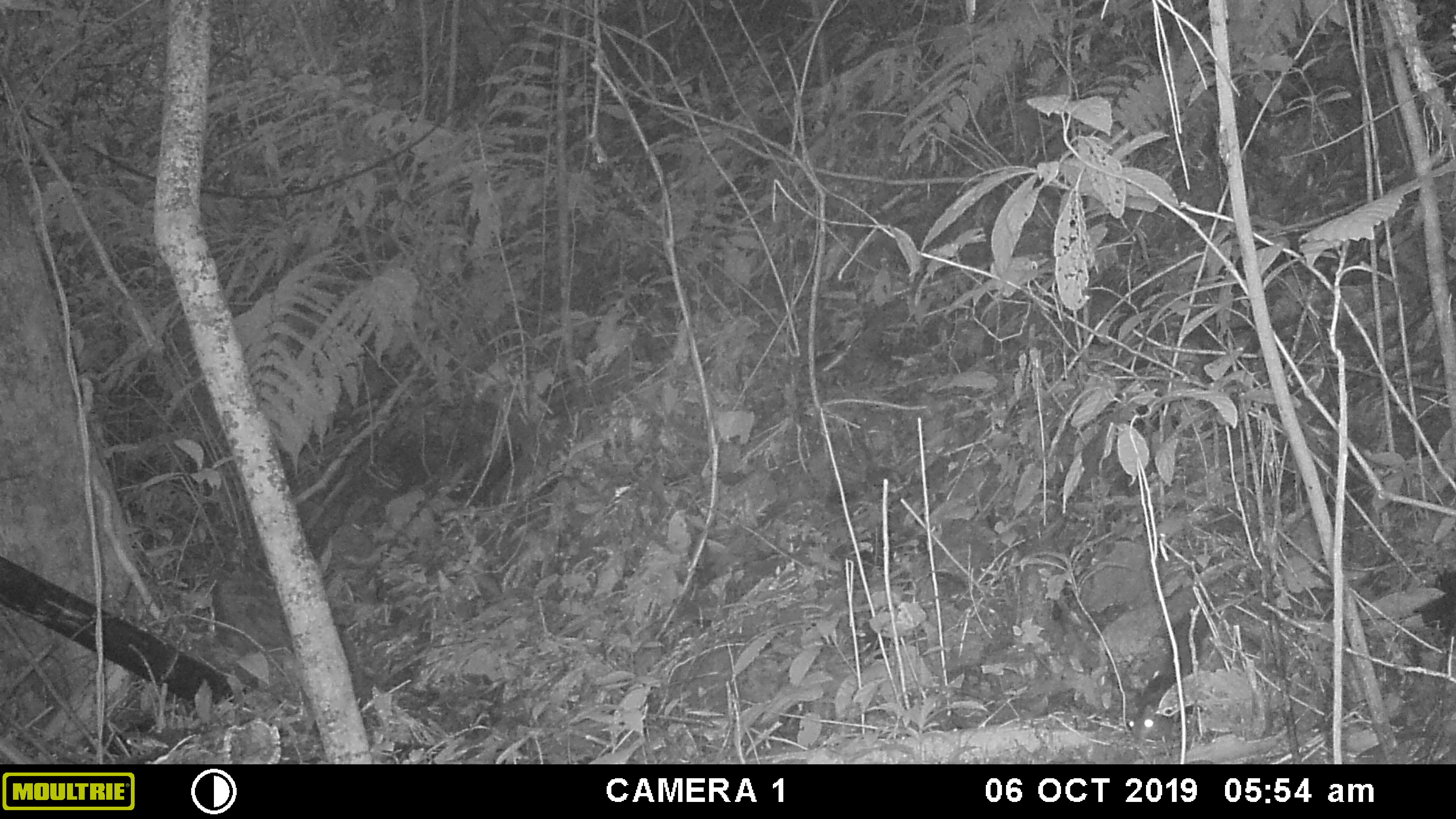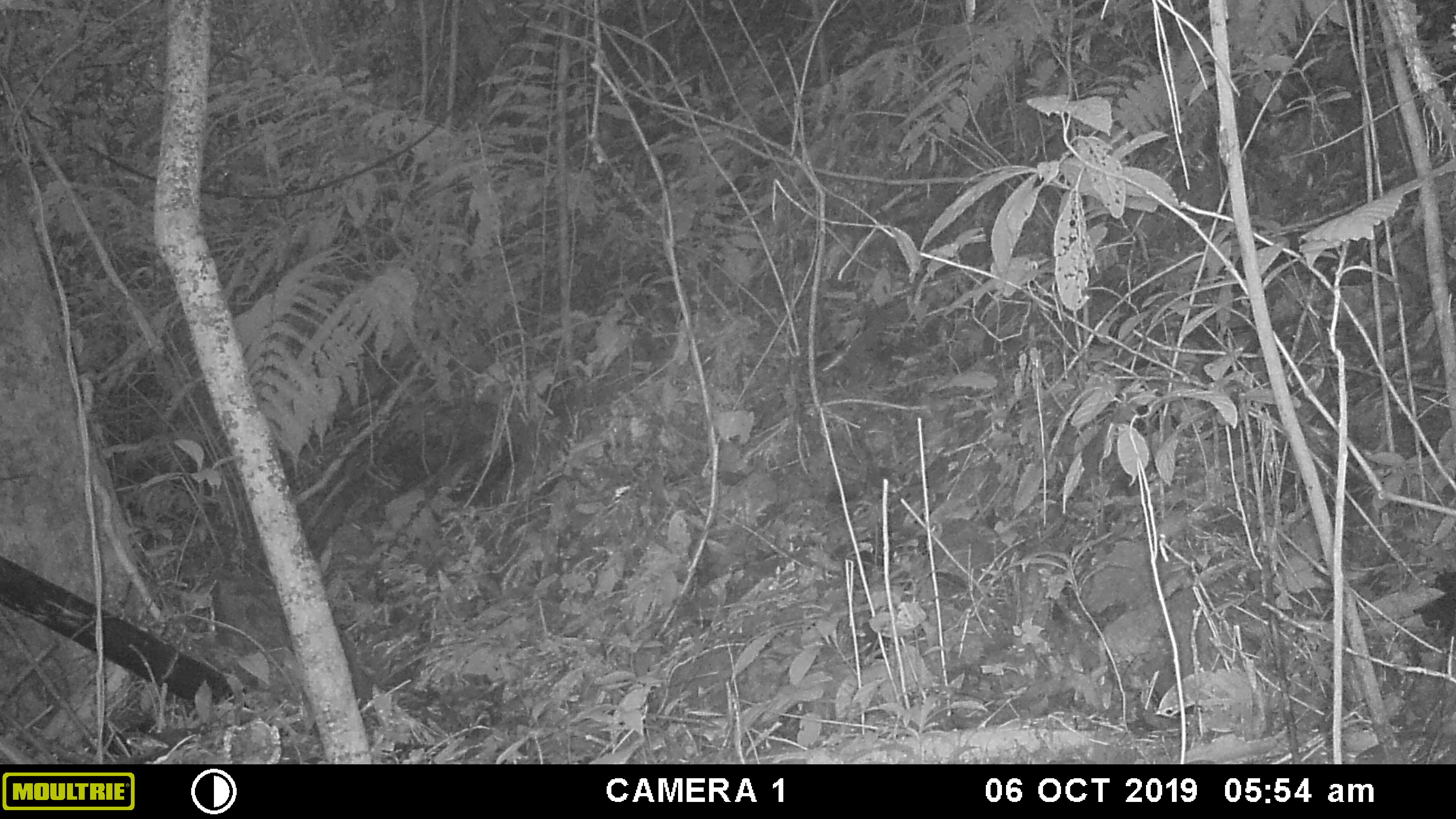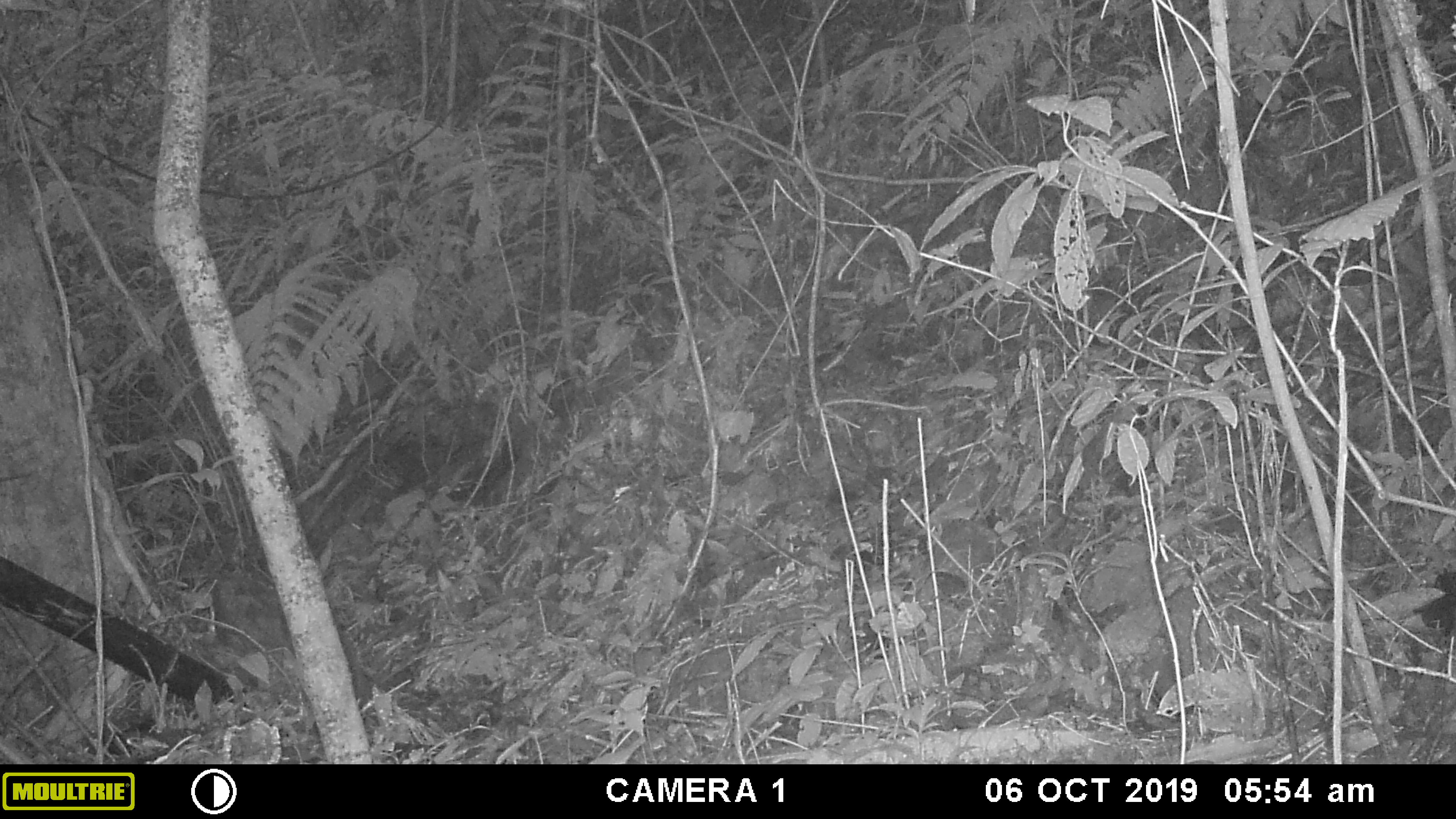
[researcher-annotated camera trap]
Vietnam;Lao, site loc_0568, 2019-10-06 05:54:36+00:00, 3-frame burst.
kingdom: Animalia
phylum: Chordata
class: Mammalia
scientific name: Mammalia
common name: mammal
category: unidentified small mammal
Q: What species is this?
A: Unidentified small mammal (mammal) (Mammalia).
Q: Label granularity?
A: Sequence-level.